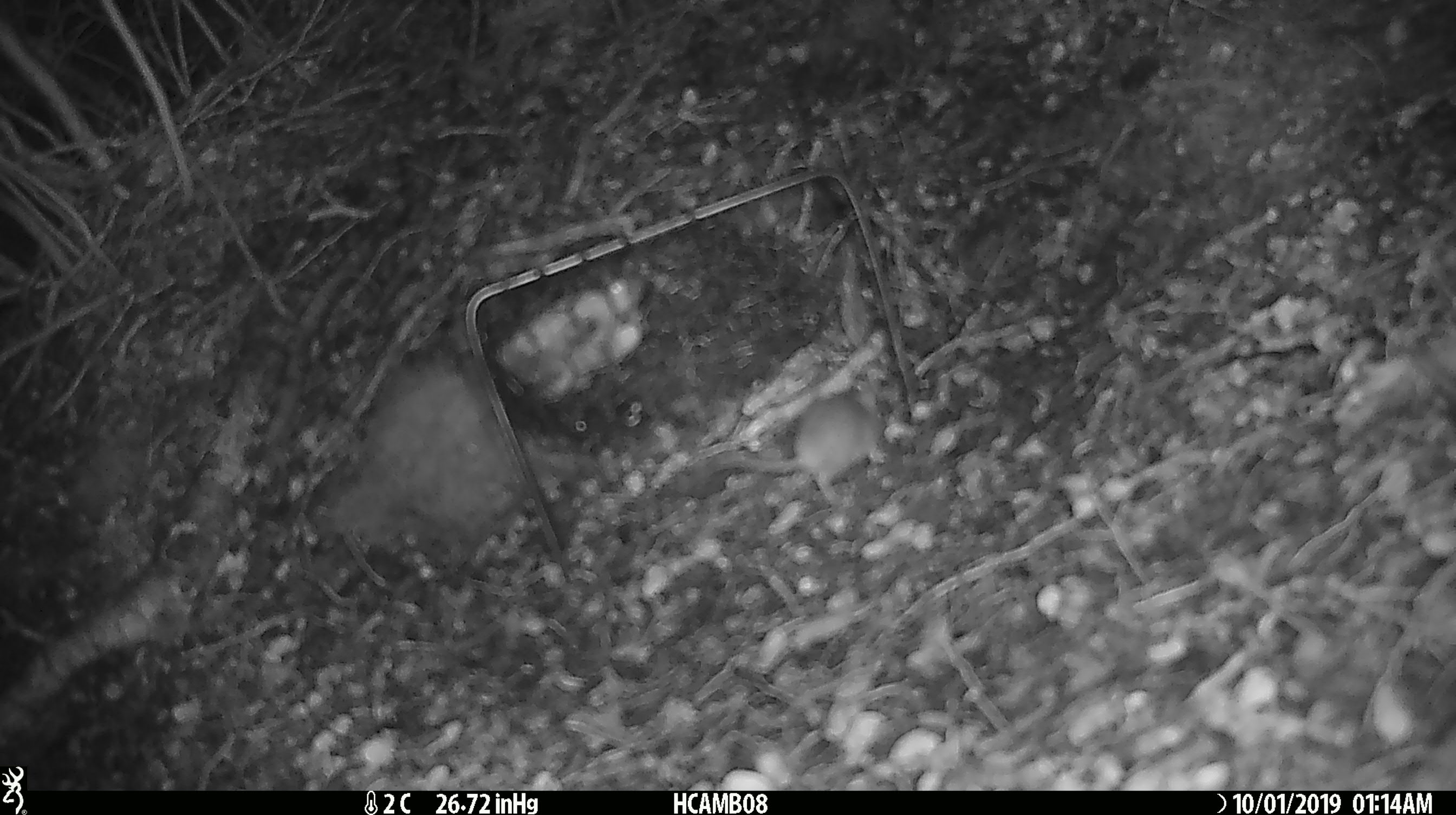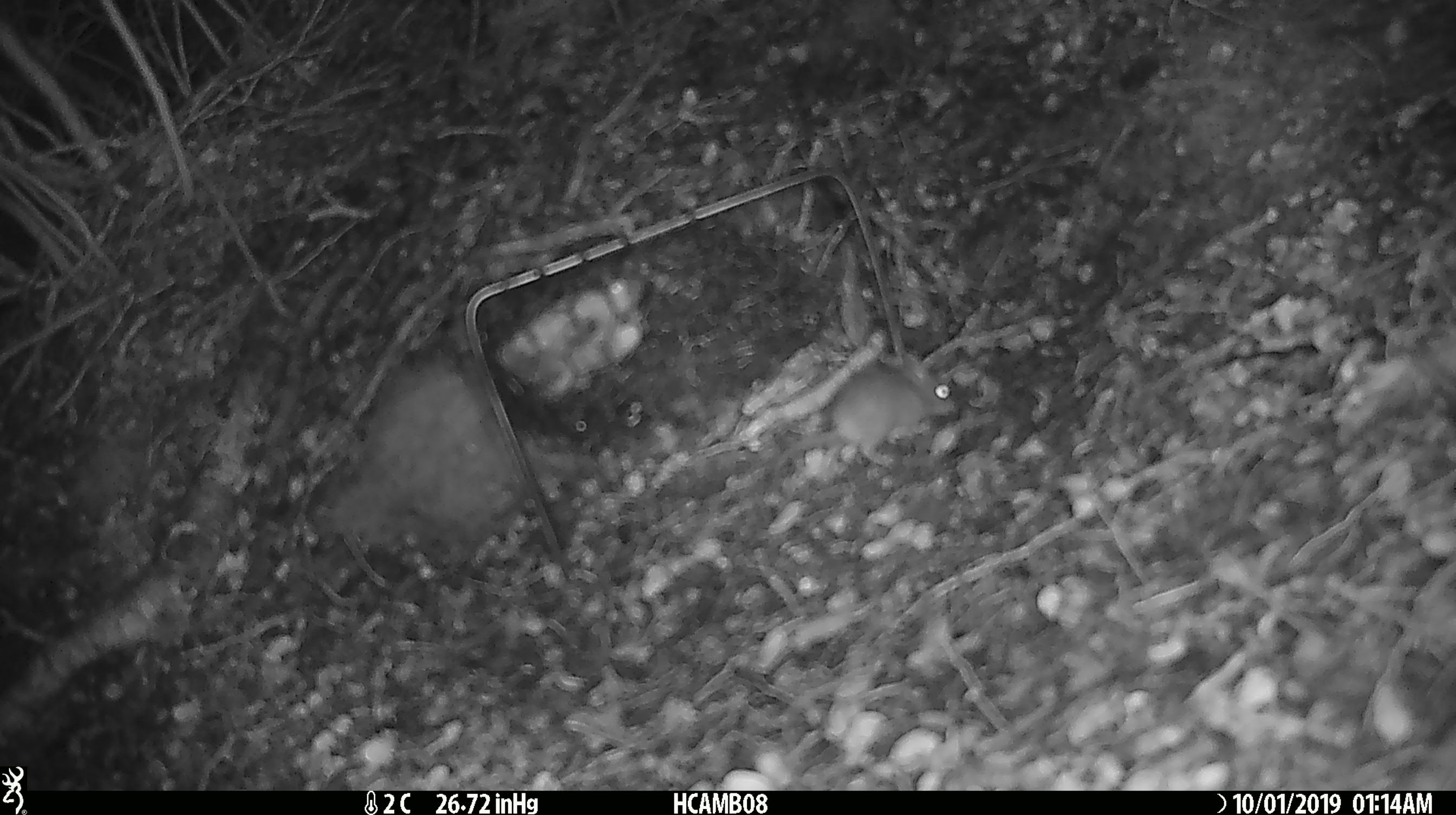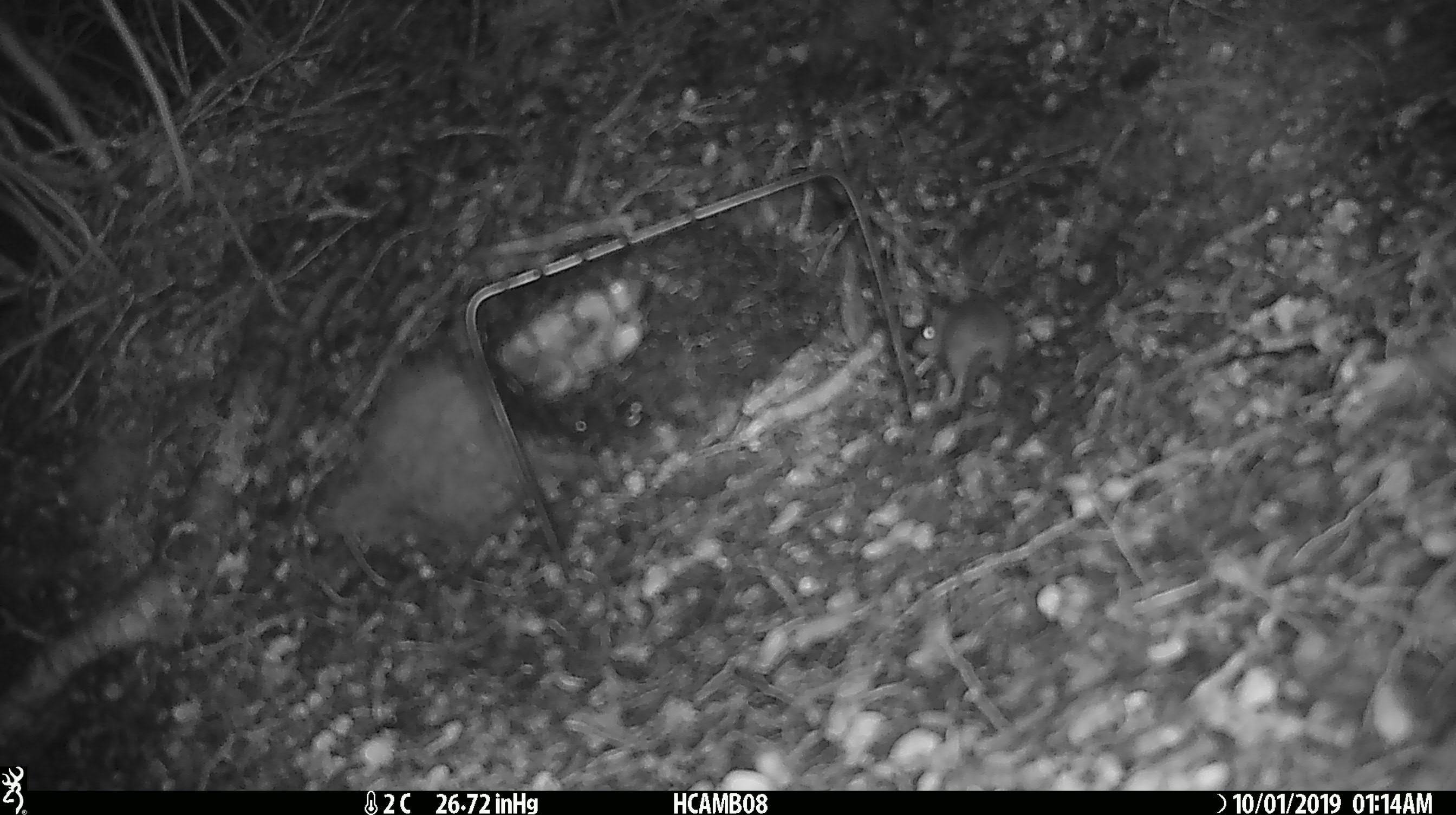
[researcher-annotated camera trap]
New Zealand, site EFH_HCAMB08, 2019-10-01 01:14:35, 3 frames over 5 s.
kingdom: Animalia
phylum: Chordata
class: Mammalia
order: Rodentia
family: Muridae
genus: Mus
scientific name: Mus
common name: mouse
Mouse (Mus).